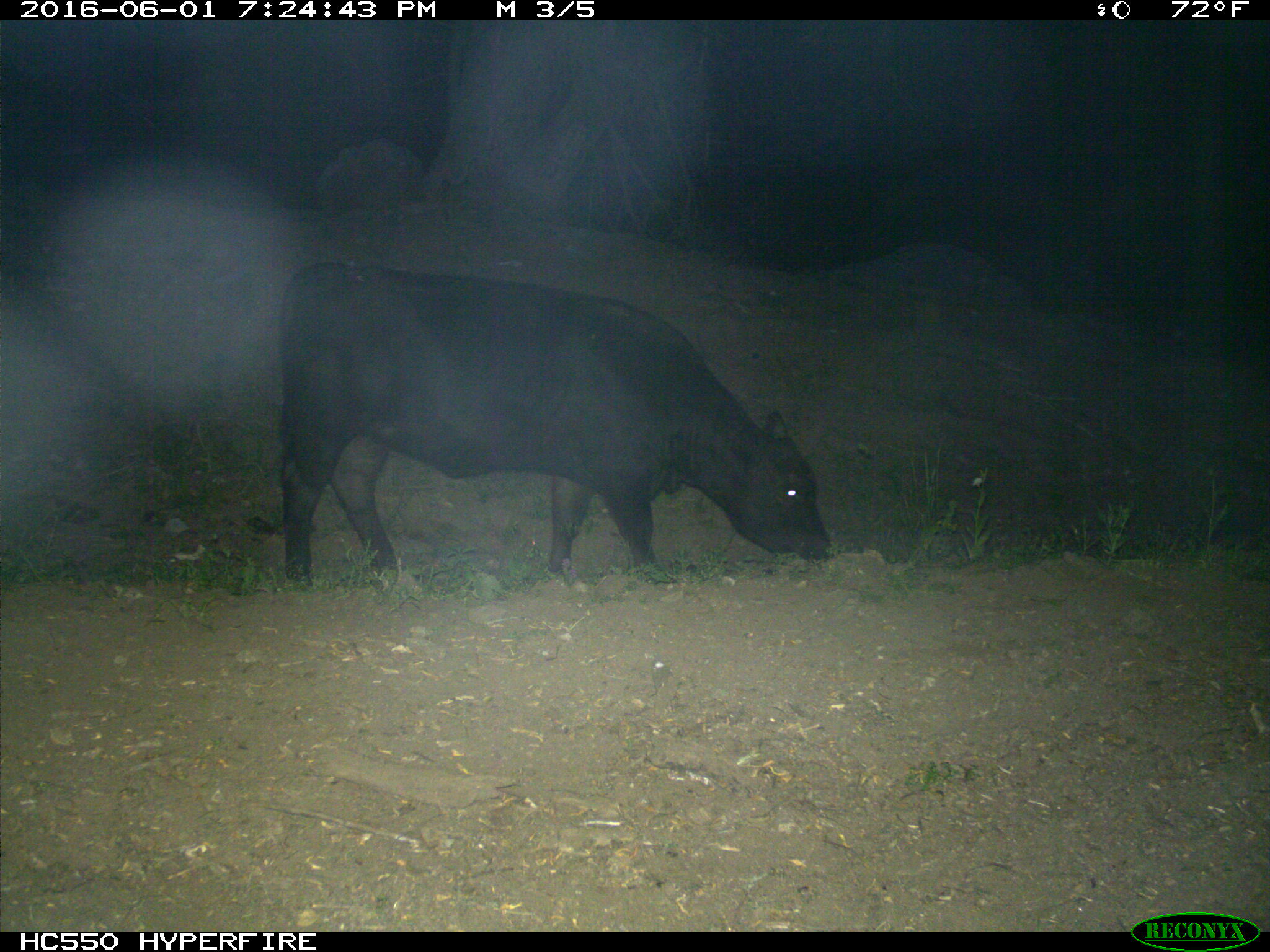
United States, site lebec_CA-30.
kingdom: Animalia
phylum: Chordata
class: Mammalia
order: Artiodactyla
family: Bovidae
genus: Bos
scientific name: Bos taurus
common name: domestic cow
Bos taurus (domestic cow).